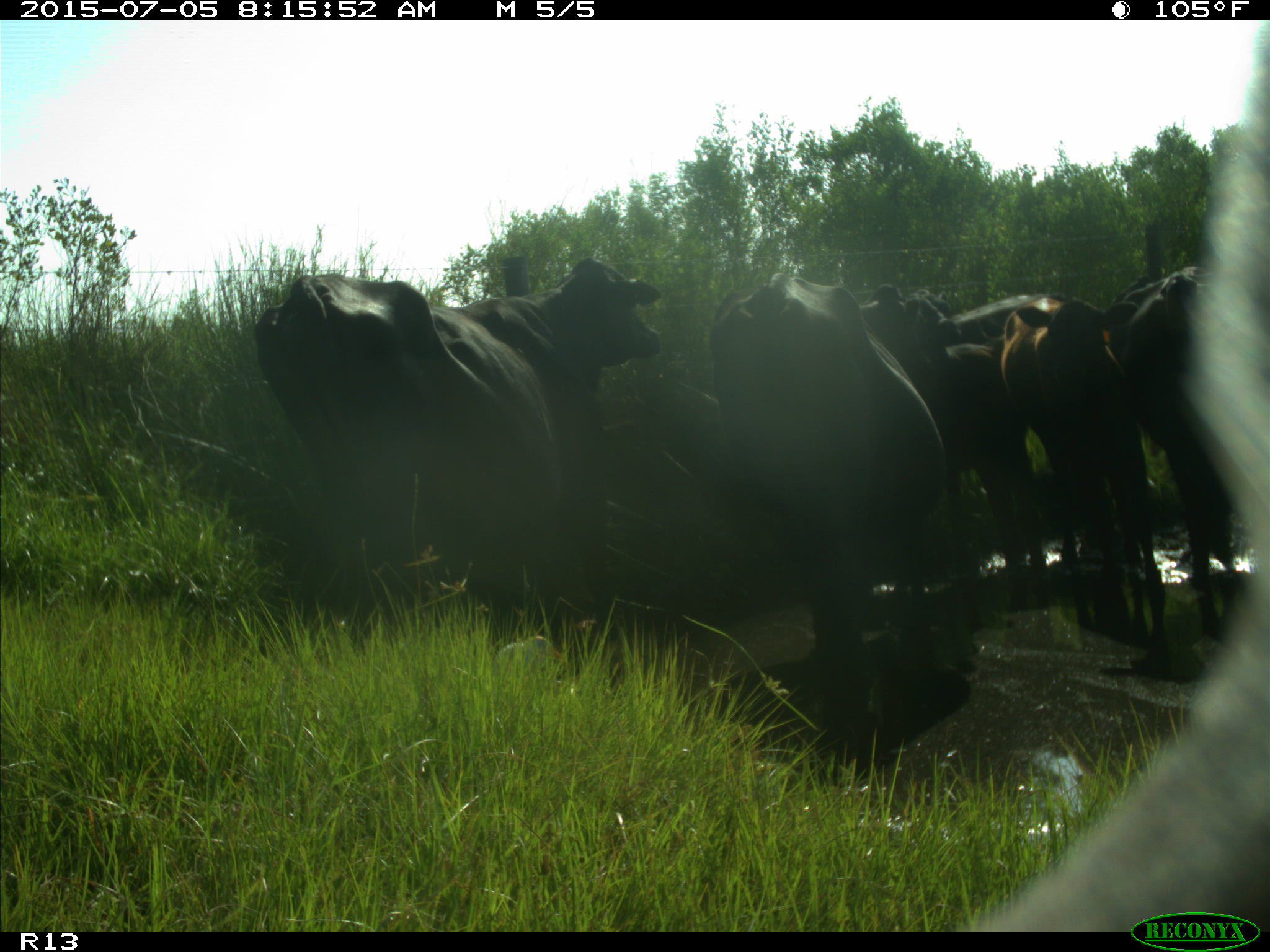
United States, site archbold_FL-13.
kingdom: Animalia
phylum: Chordata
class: Mammalia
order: Artiodactyla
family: Bovidae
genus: Bos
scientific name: Bos taurus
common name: domestic cow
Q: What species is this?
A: Bos taurus (domestic cow).